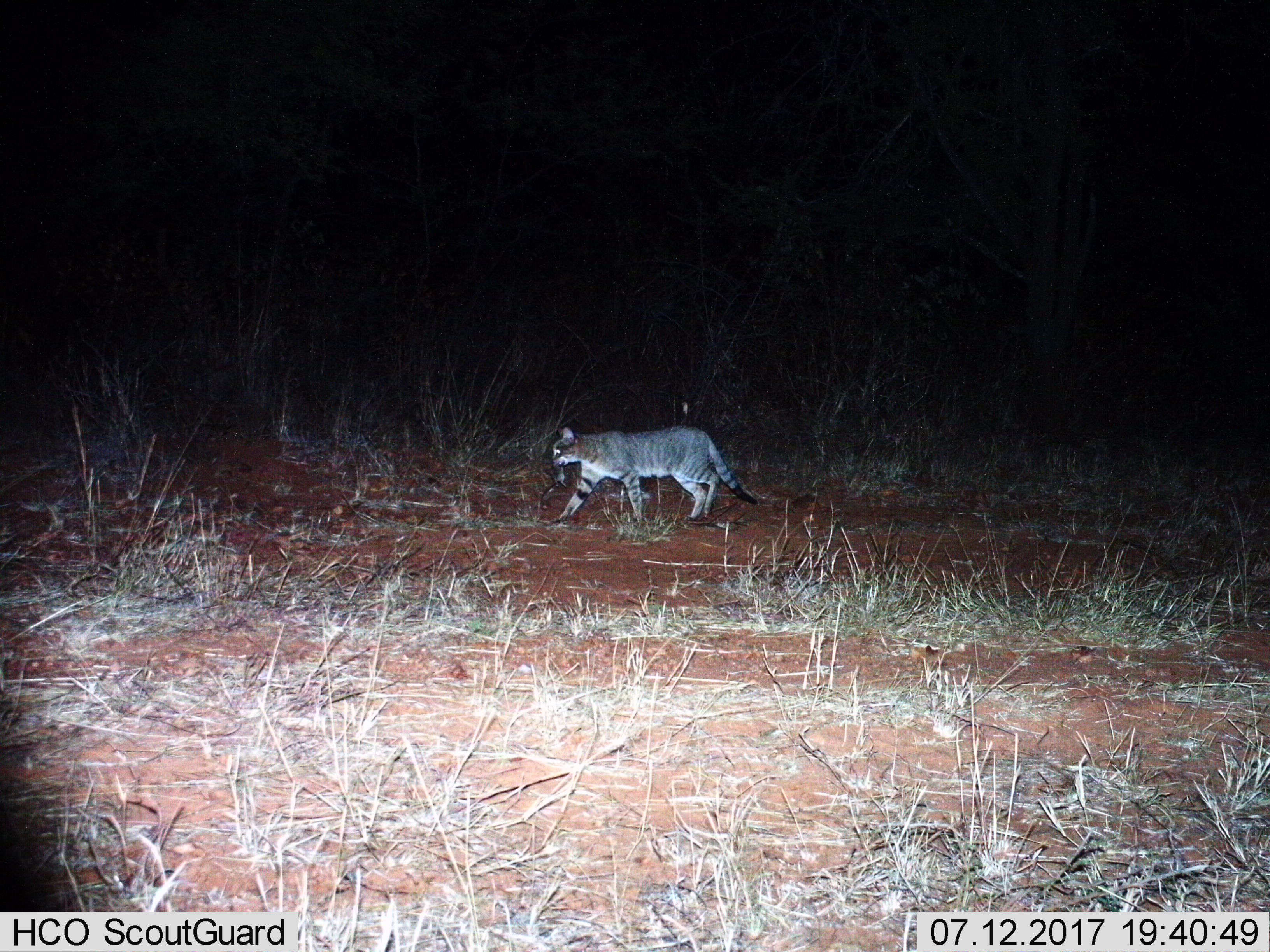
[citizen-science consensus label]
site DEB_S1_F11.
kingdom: Animalia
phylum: Chordata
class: Mammalia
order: Carnivora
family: Felidae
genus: Felis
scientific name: Felis lybica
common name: african wild cat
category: africanwildcat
Africanwildcat (african wild cat) (Felis lybica), count 1. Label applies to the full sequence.